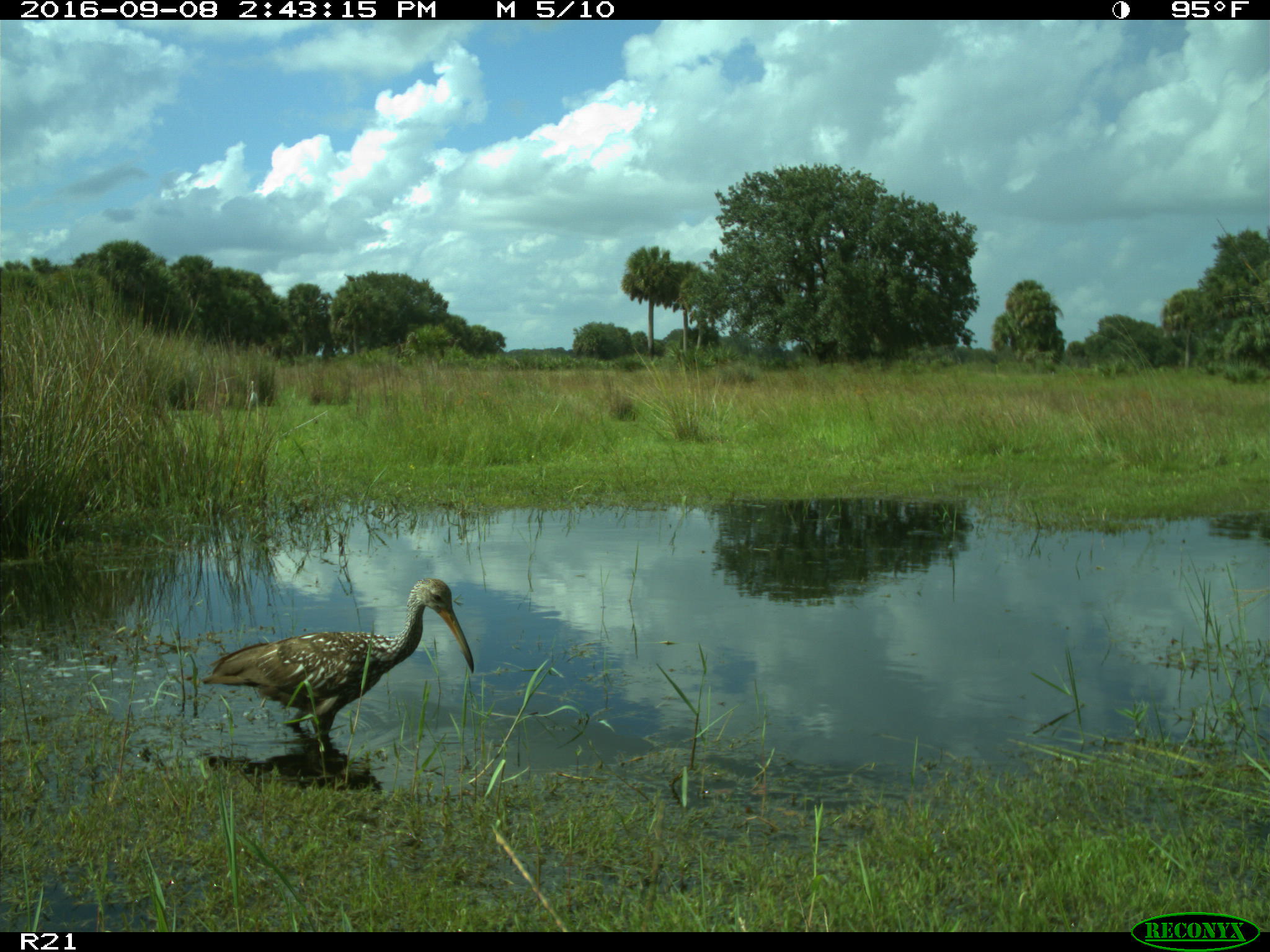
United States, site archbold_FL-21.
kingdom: Animalia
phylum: Chordata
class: Aves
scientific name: Aves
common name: birds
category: unidentified bird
Unidentified bird (birds) (Aves).